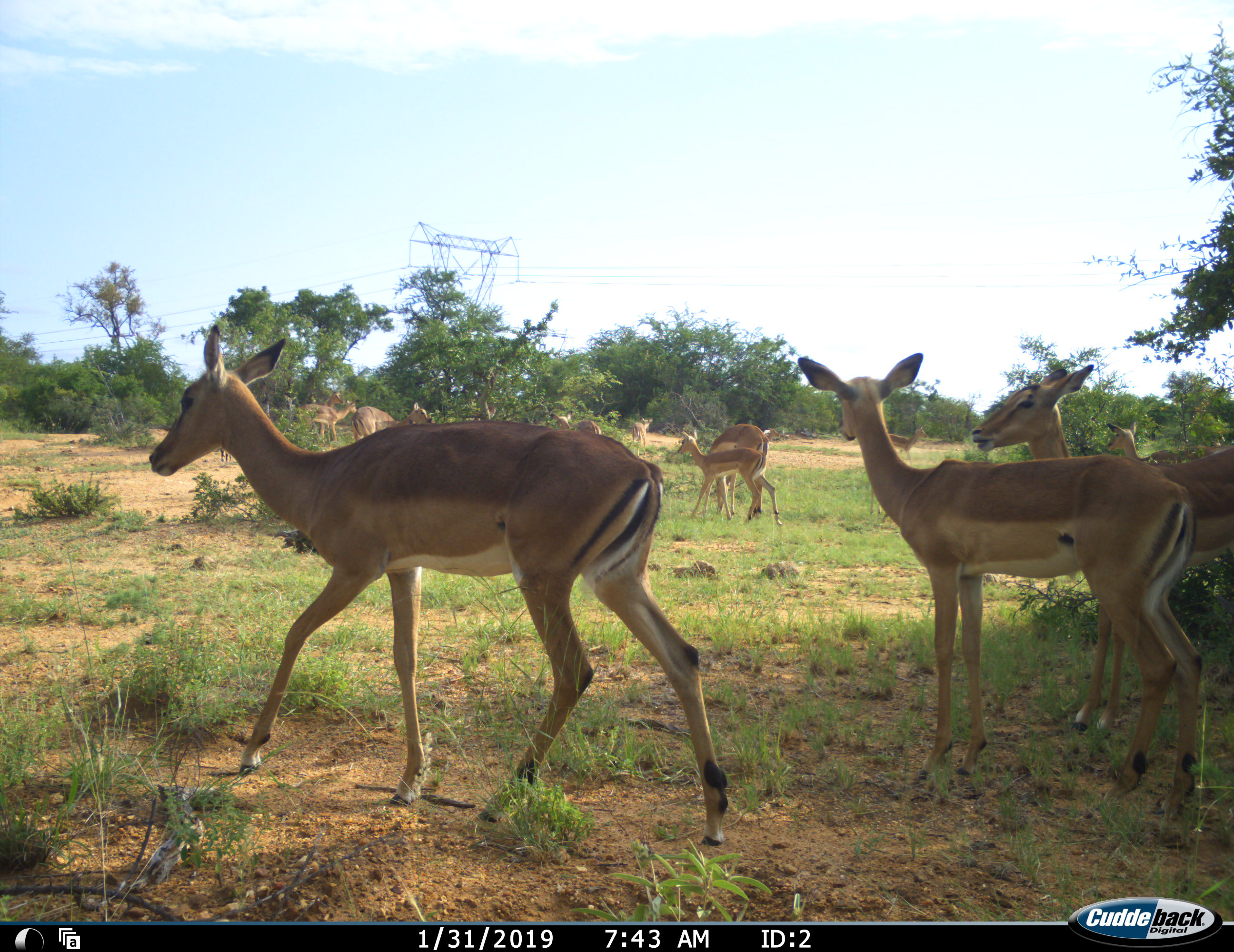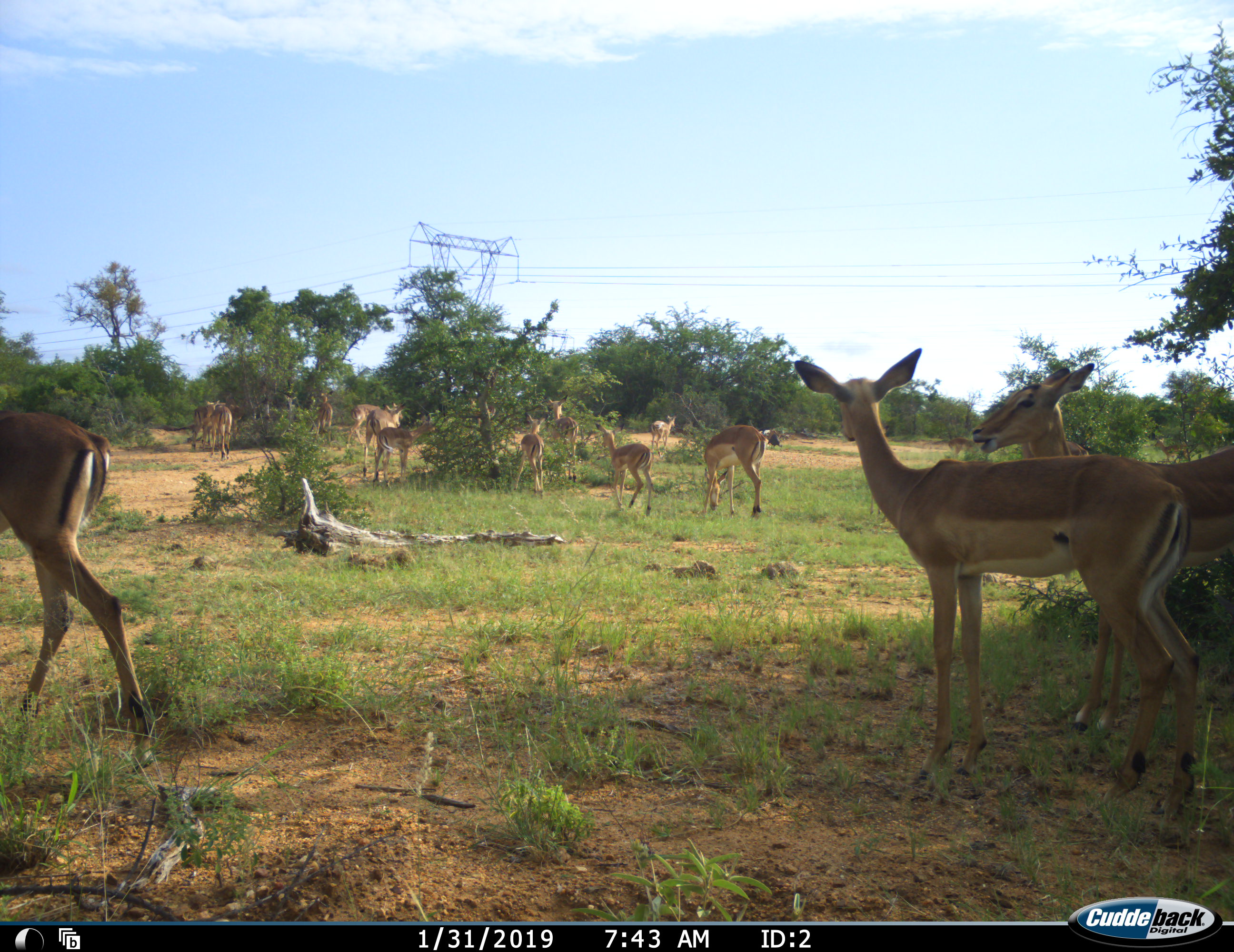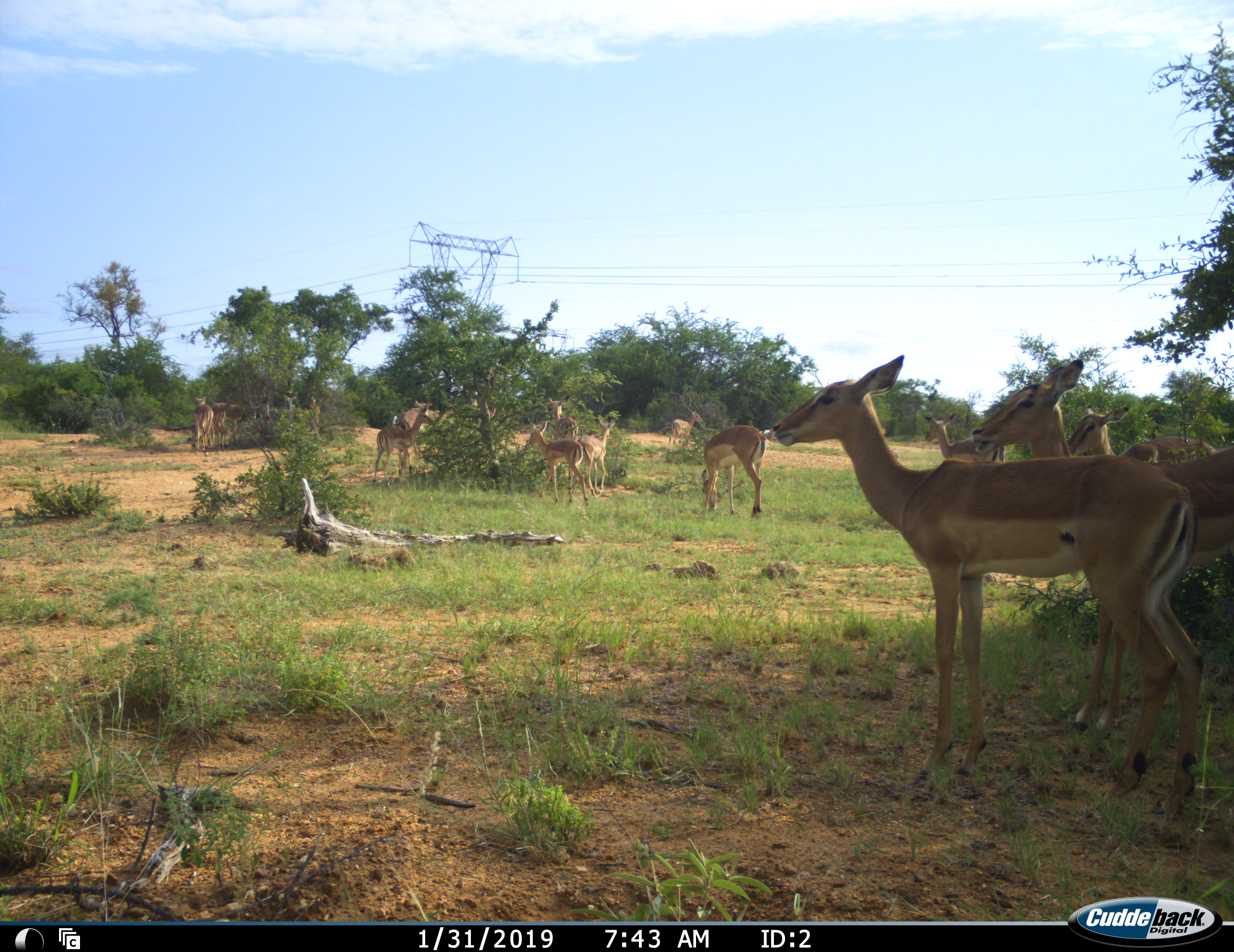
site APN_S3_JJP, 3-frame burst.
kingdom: Animalia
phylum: Chordata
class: Mammalia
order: Artiodactyla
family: Bovidae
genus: Aepyceros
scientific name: Aepyceros melampus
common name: impala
Impala (Aepyceros melampus), count 11-50. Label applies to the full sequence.